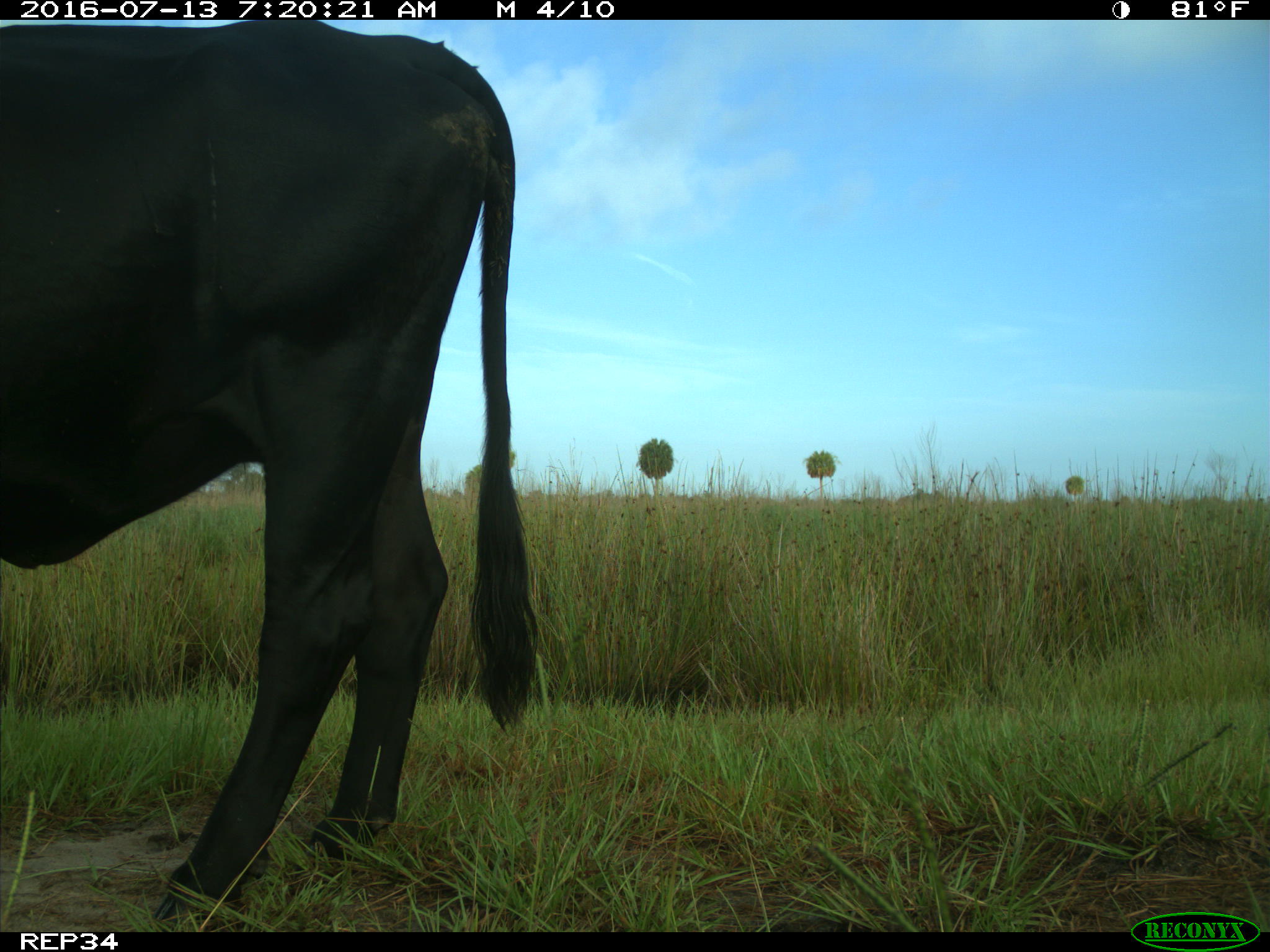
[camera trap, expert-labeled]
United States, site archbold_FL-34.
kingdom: Animalia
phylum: Chordata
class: Mammalia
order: Artiodactyla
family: Bovidae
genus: Bos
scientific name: Bos taurus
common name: domestic cow